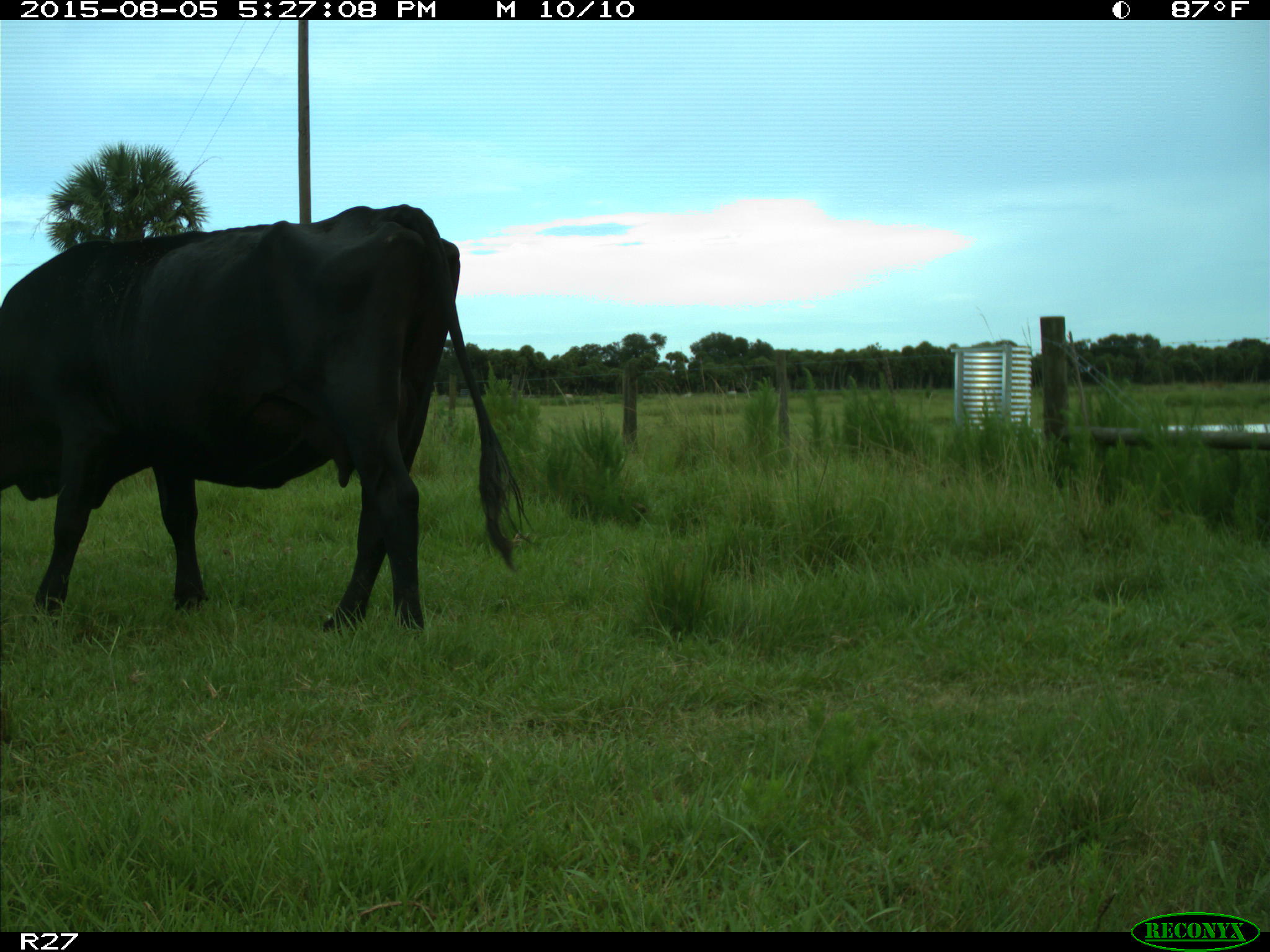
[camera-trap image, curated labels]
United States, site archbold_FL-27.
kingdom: Animalia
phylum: Chordata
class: Mammalia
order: Artiodactyla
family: Bovidae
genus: Bos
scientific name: Bos taurus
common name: domestic cow